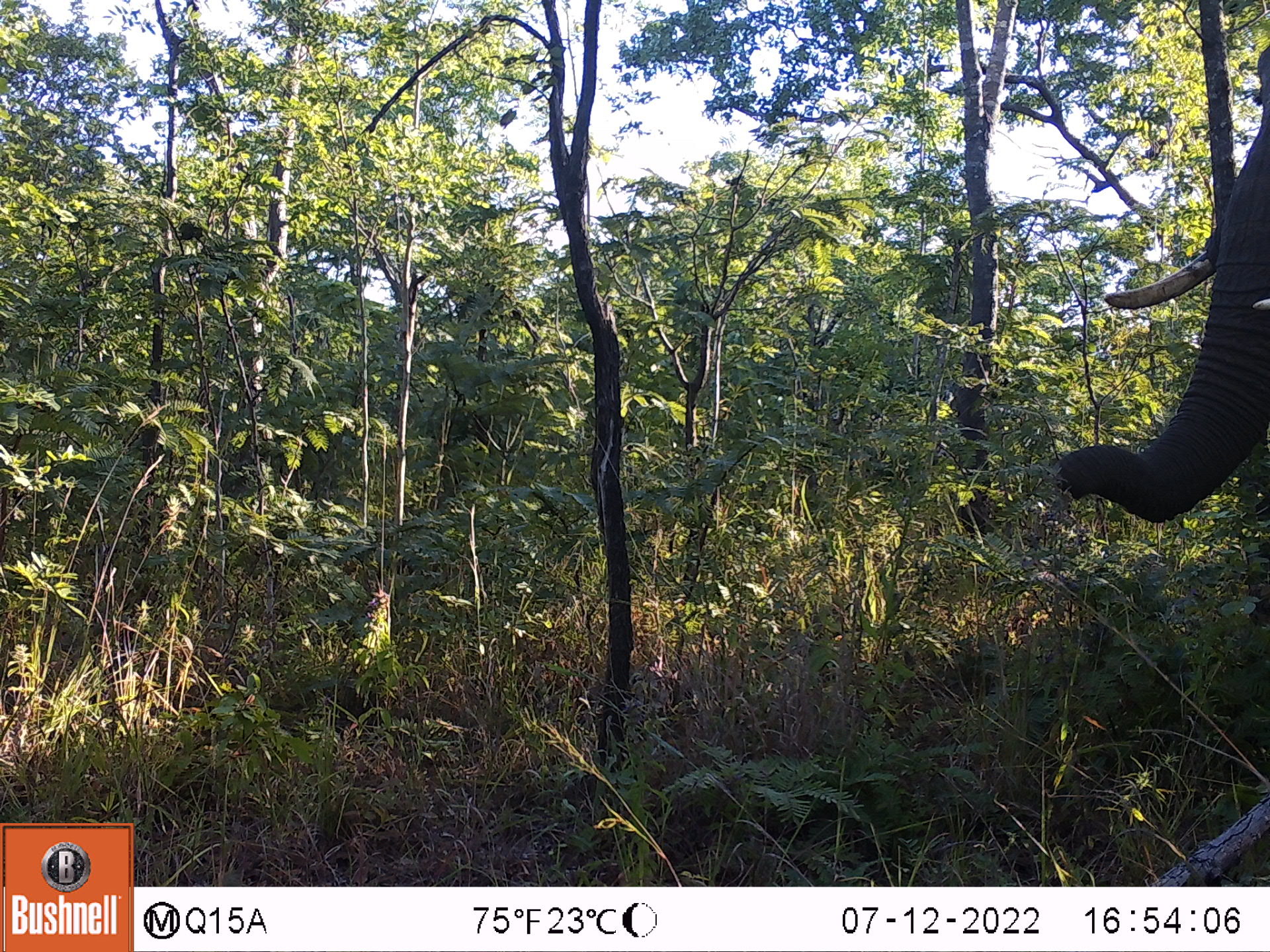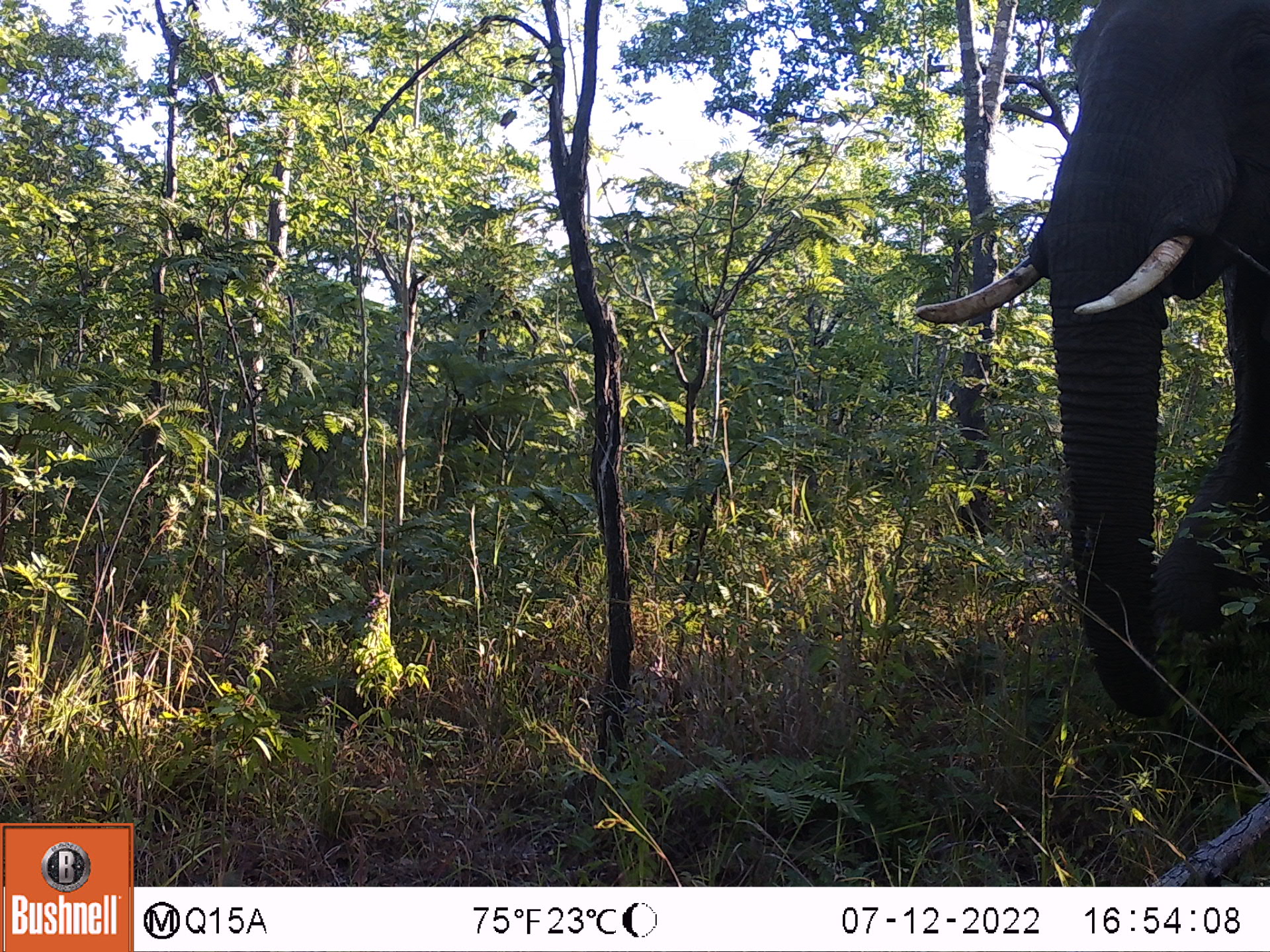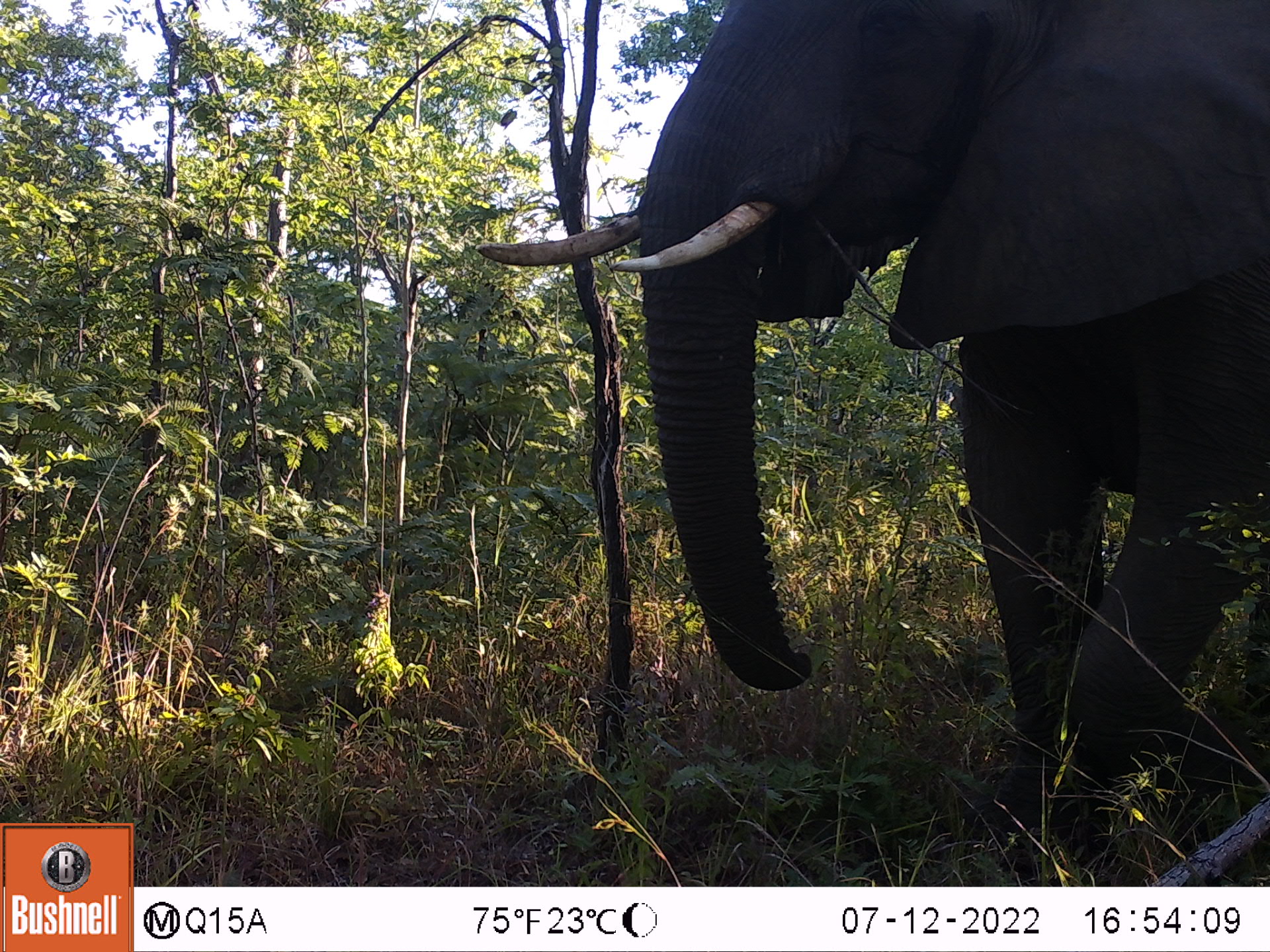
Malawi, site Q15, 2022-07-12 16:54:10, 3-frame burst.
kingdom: Animalia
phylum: Chordata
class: Mammalia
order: Proboscidea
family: Elephantidae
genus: Loxodonta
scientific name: Loxodonta africana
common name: african savanna elephant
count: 1